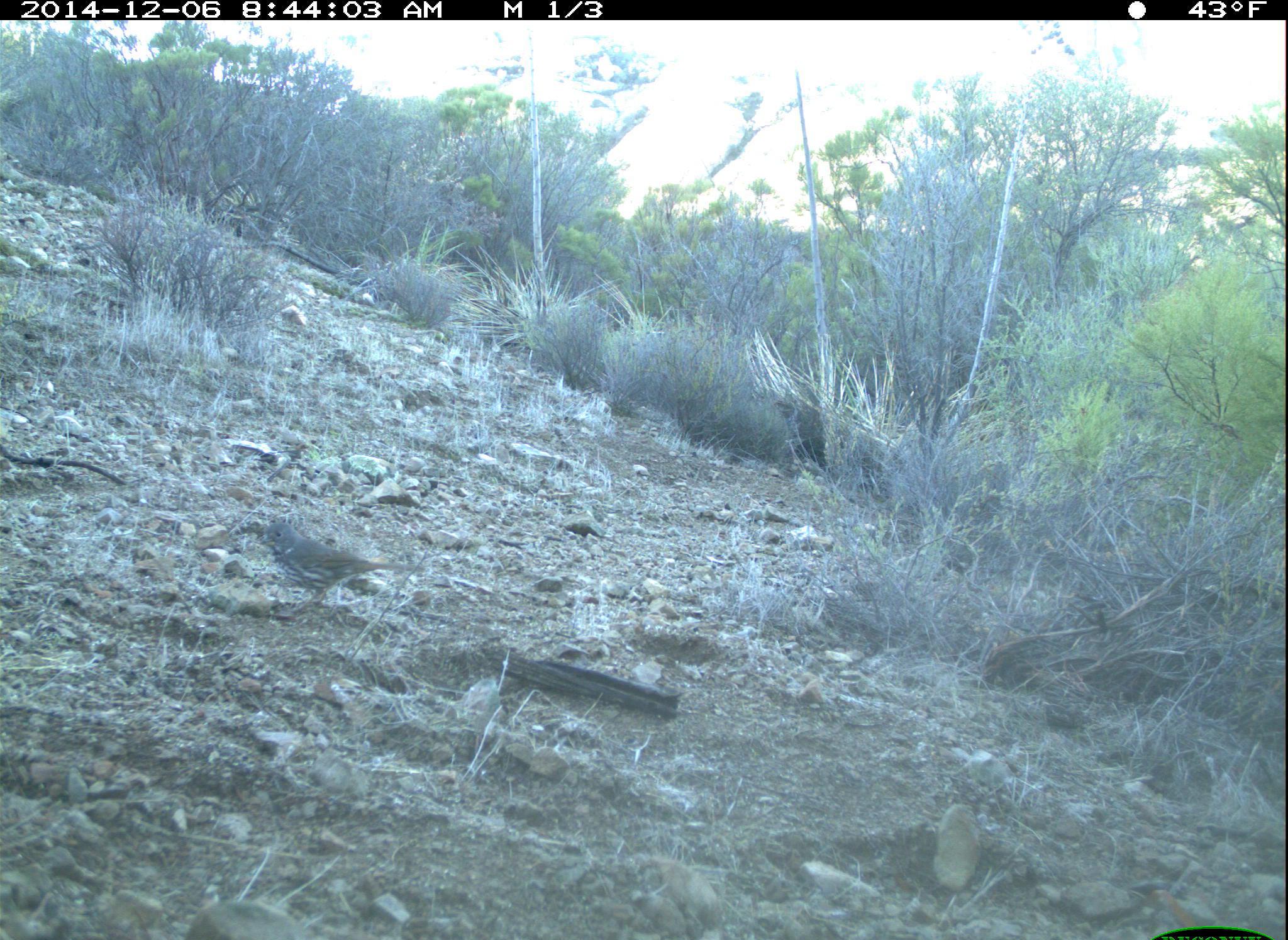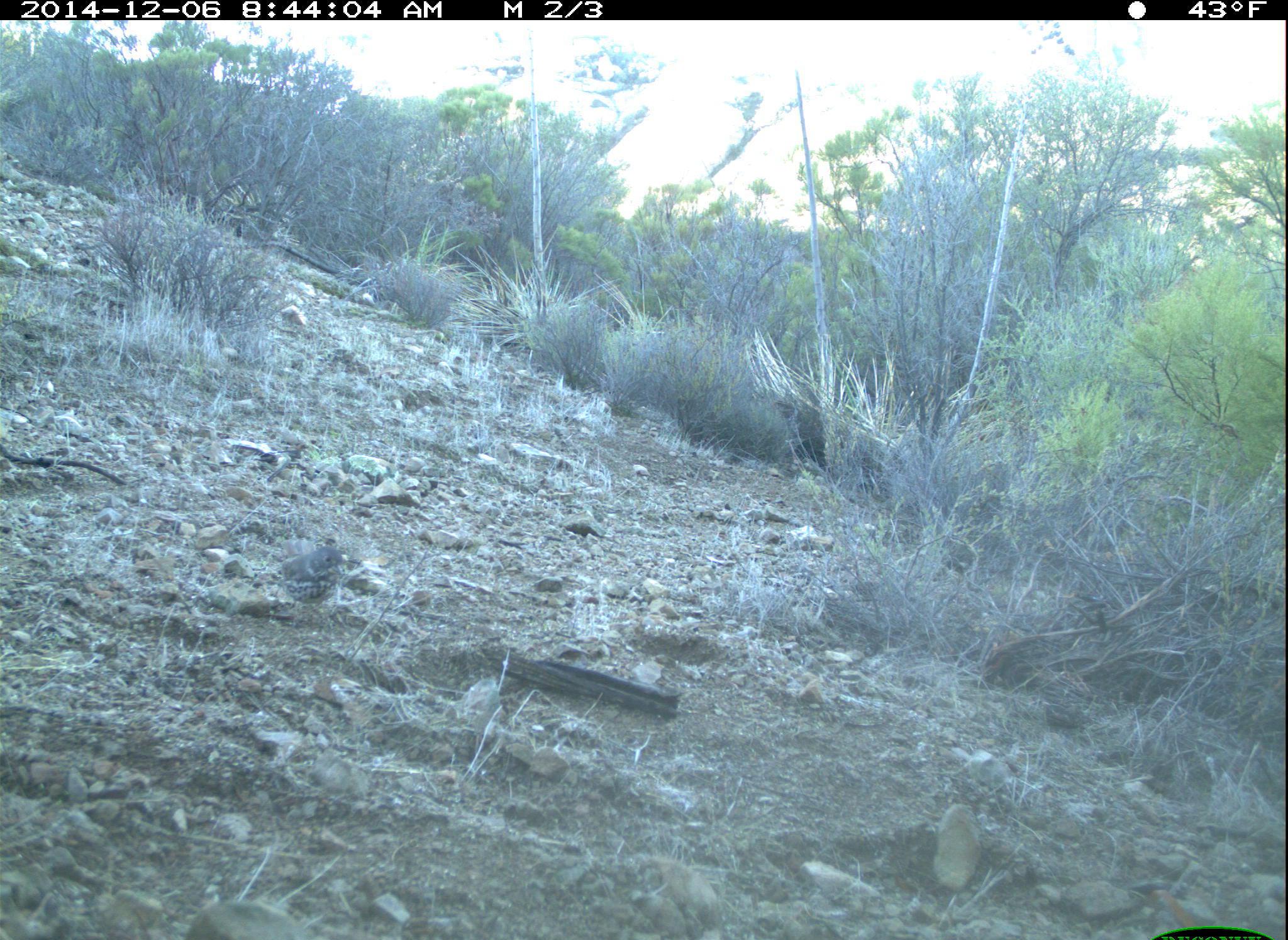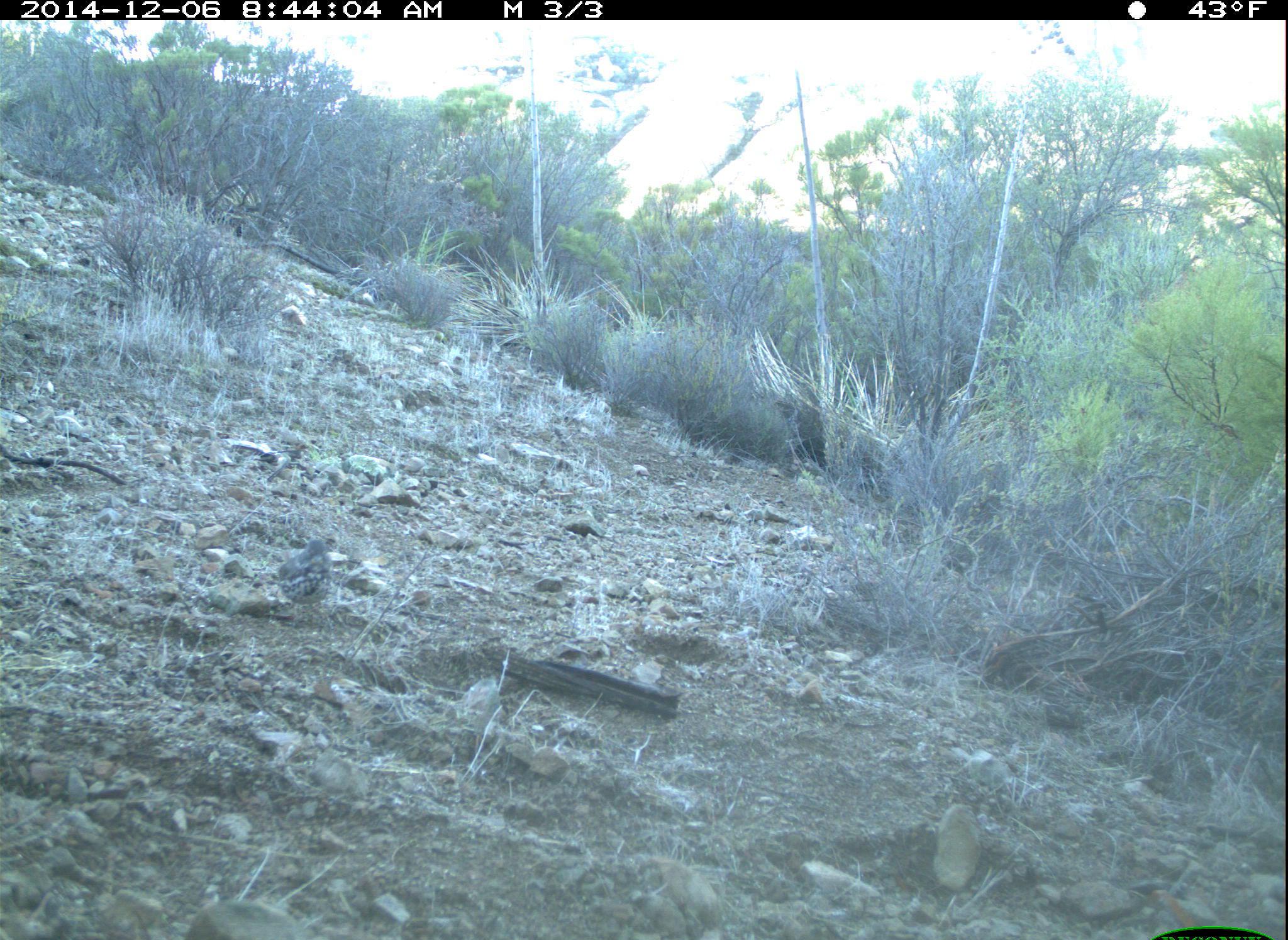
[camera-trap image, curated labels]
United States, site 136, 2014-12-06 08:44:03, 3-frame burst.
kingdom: Animalia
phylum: Chordata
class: Aves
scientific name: Aves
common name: bird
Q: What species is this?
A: Bird (Aves).